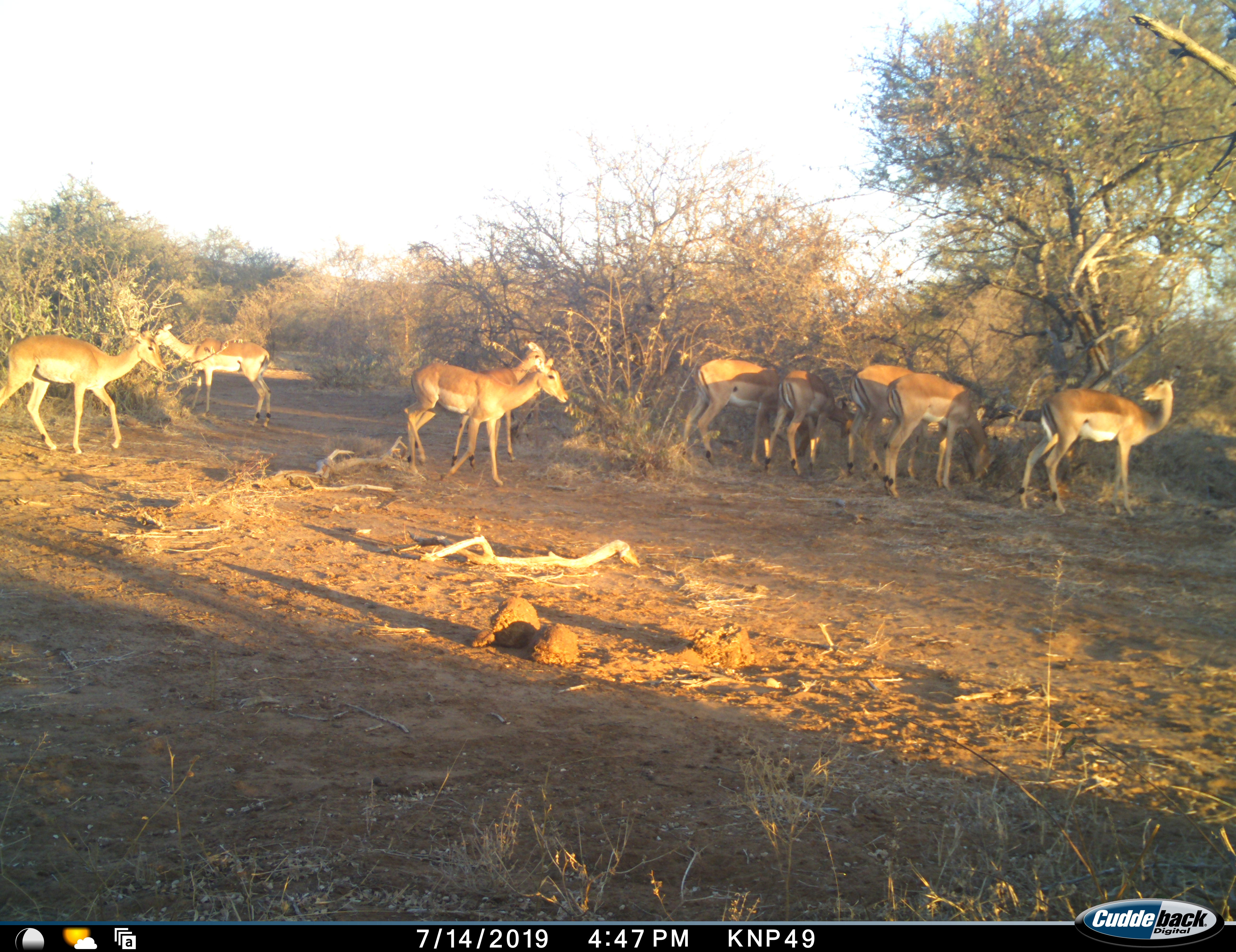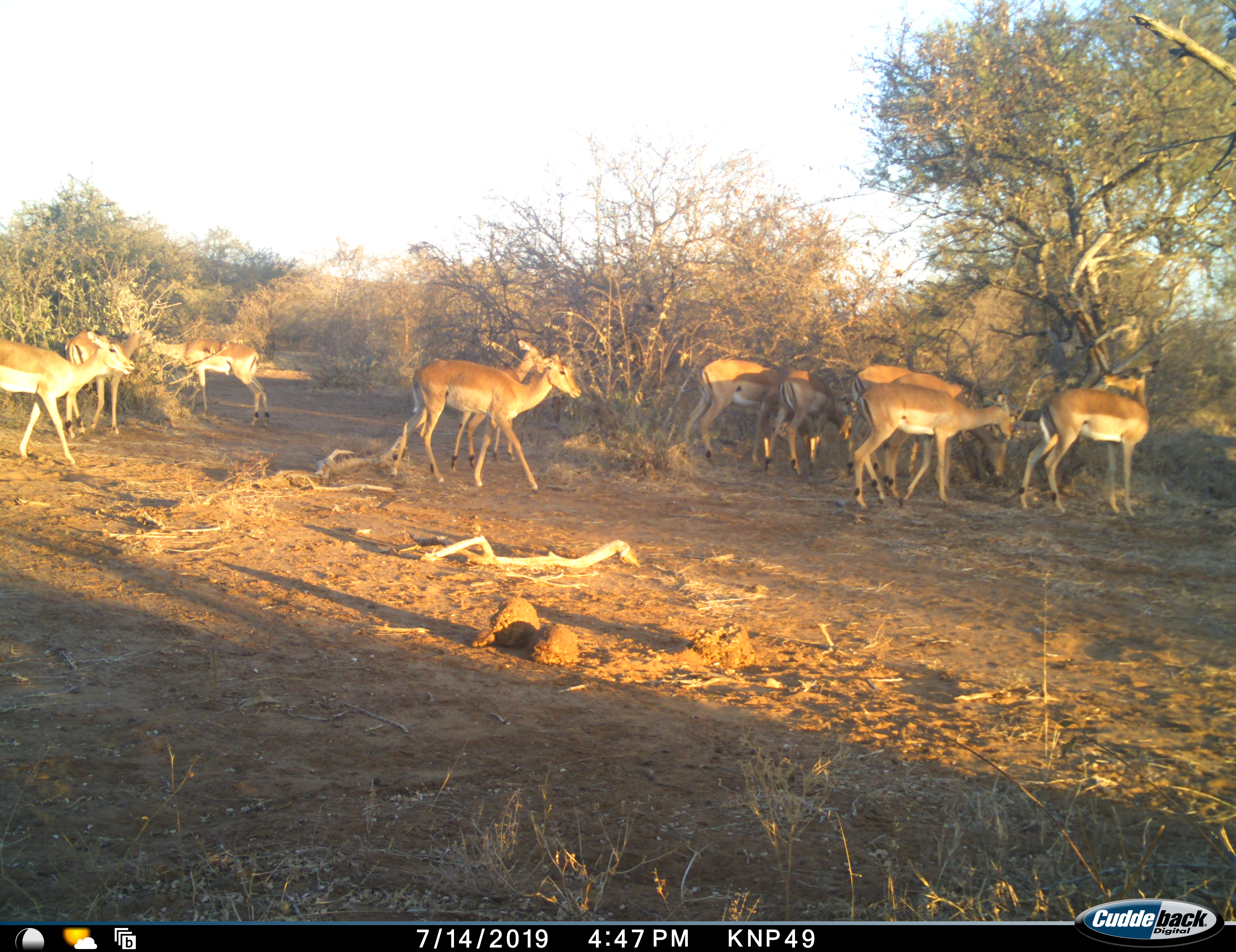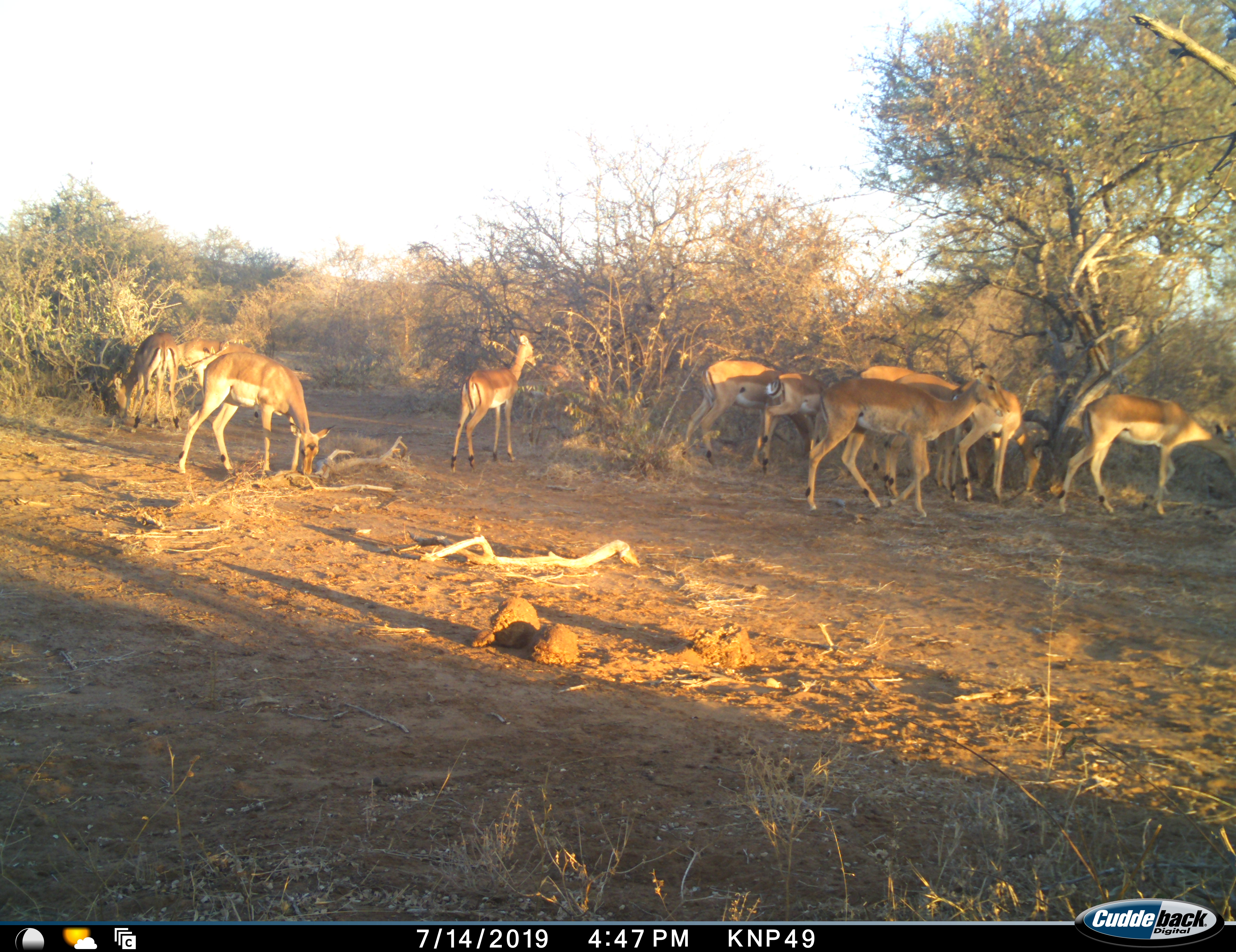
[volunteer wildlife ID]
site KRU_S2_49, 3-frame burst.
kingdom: Animalia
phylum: Chordata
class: Mammalia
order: Artiodactyla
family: Bovidae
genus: Aepyceros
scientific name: Aepyceros melampus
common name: impala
Impala (Aepyceros melampus), count 9. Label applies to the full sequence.